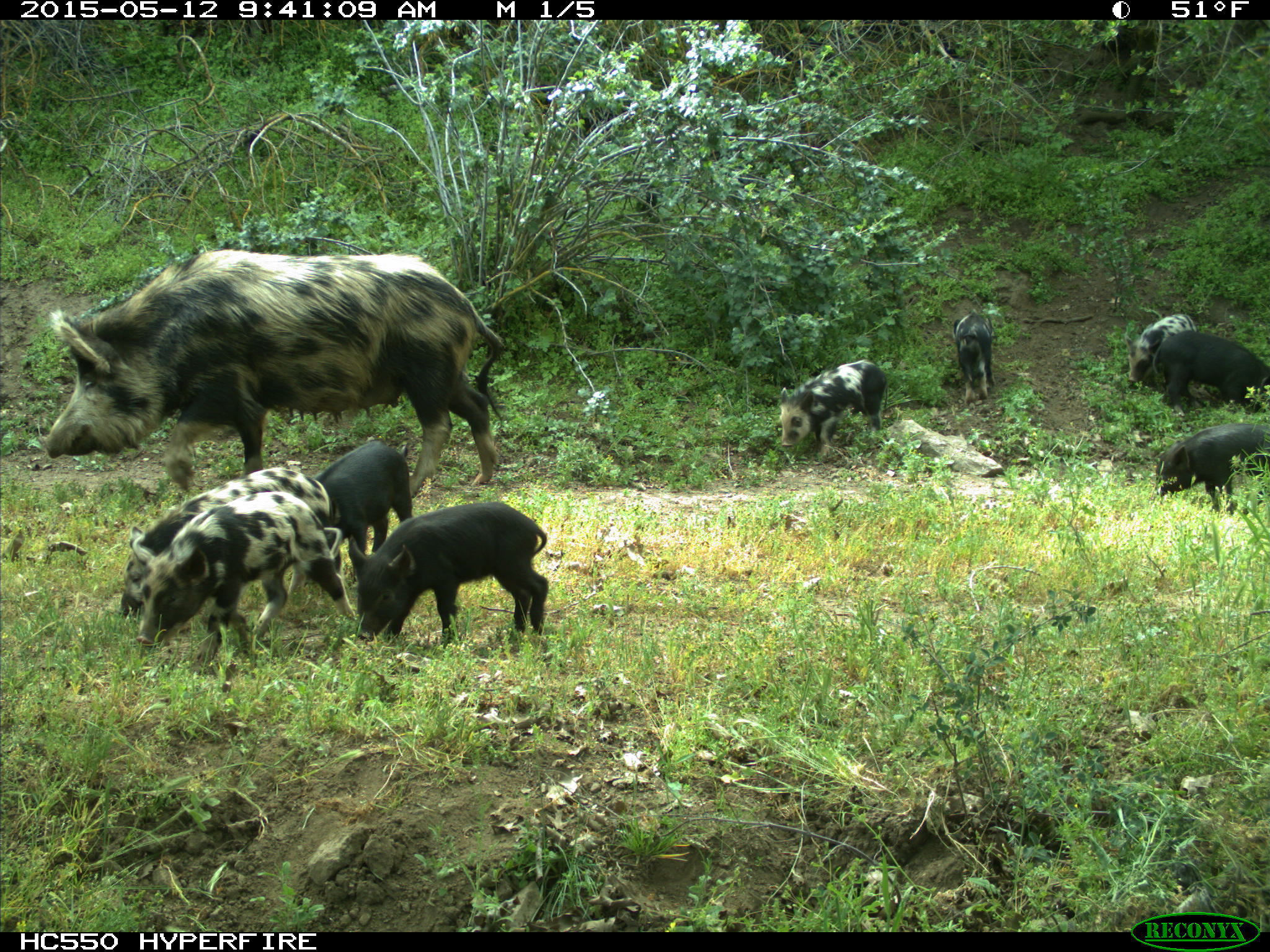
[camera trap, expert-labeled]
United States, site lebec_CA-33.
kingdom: Animalia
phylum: Chordata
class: Mammalia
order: Artiodactyla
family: Suidae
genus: Sus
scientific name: Sus scrofa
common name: wild boar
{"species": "Sus scrofa (wild boar)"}